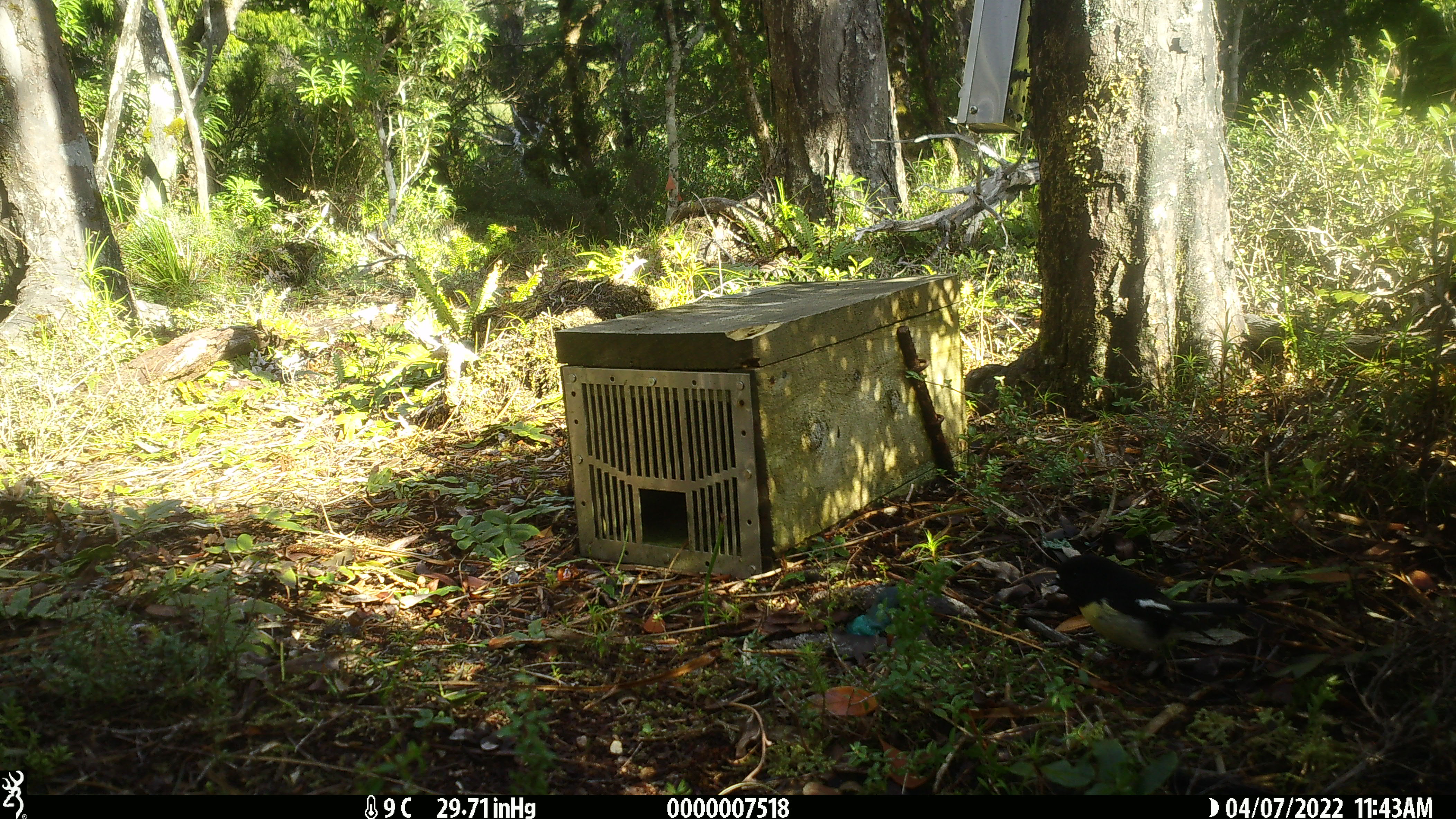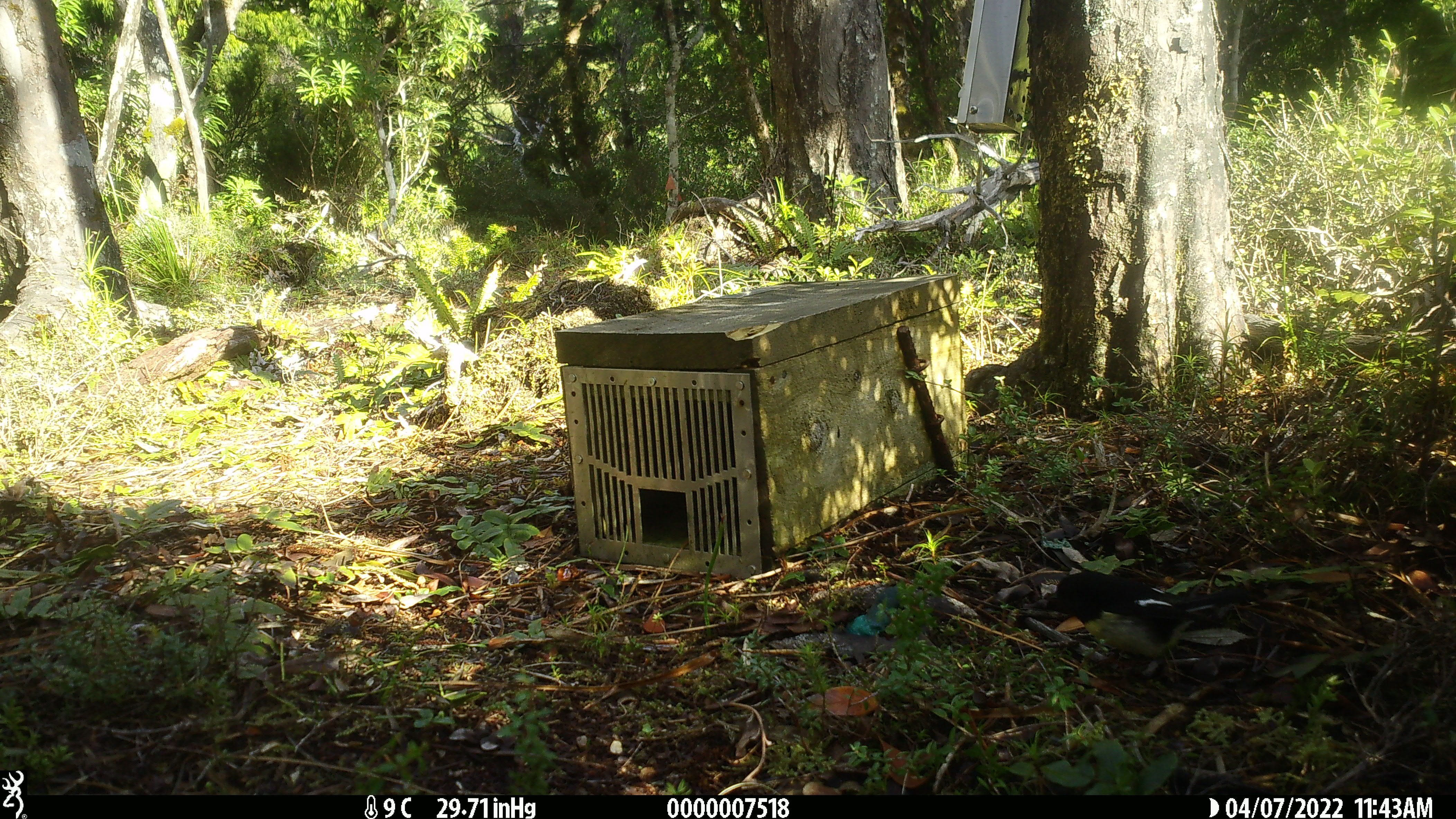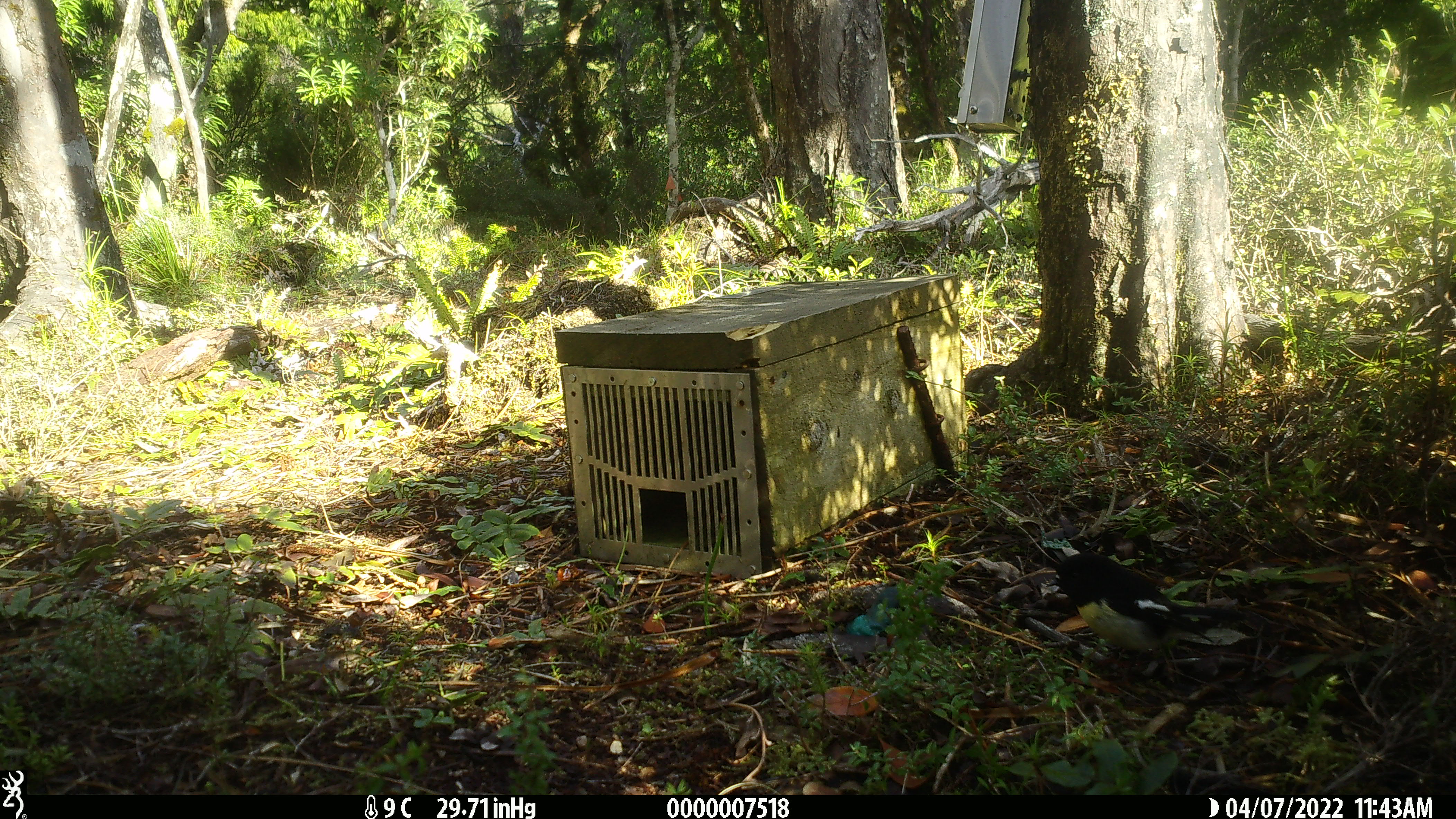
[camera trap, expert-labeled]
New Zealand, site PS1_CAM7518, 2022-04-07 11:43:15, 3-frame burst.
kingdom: Animalia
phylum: Chordata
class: Aves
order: Passeriformes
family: Petroicidae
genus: Petroica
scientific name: Petroica macrocephala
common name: tomtit